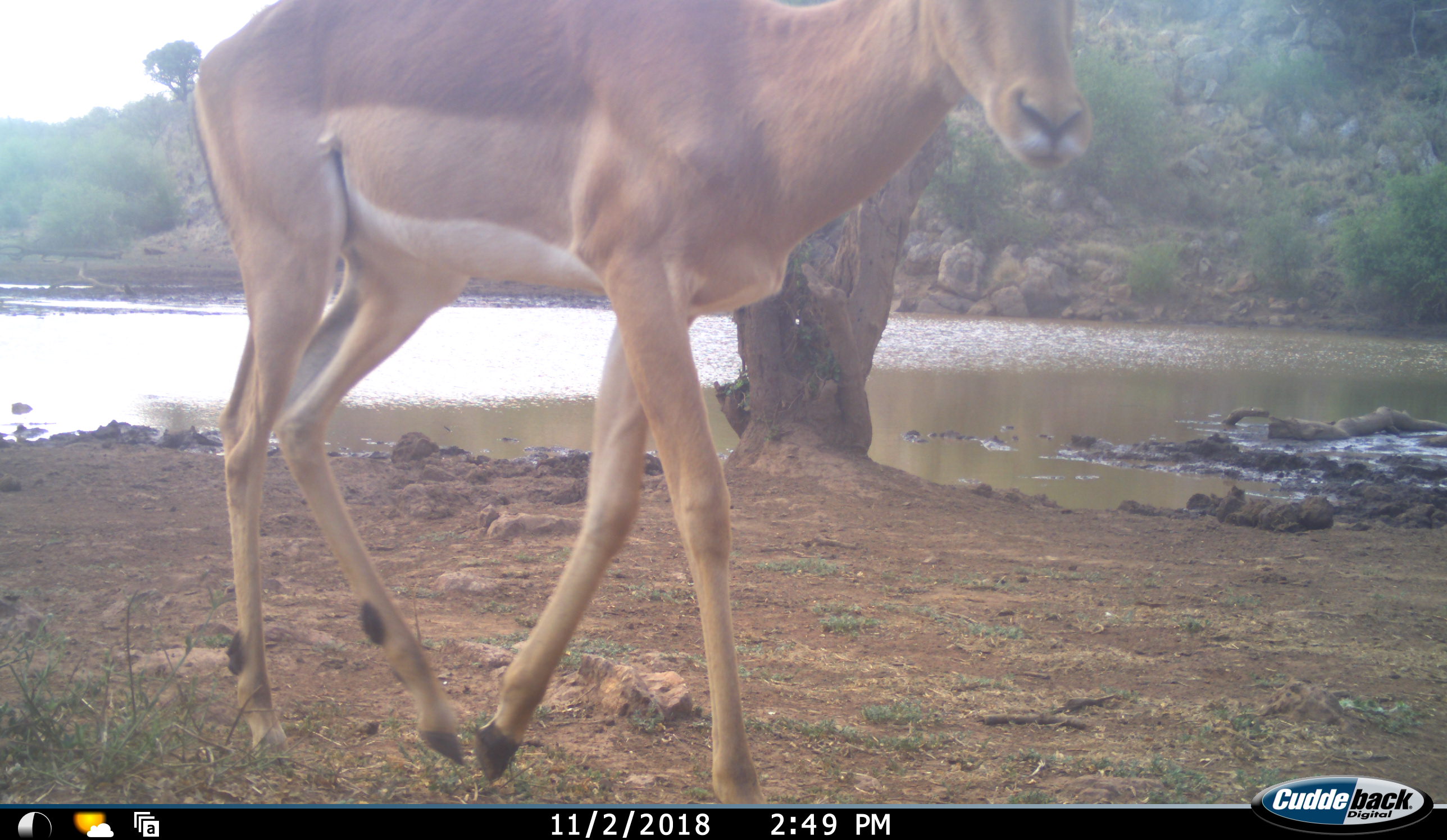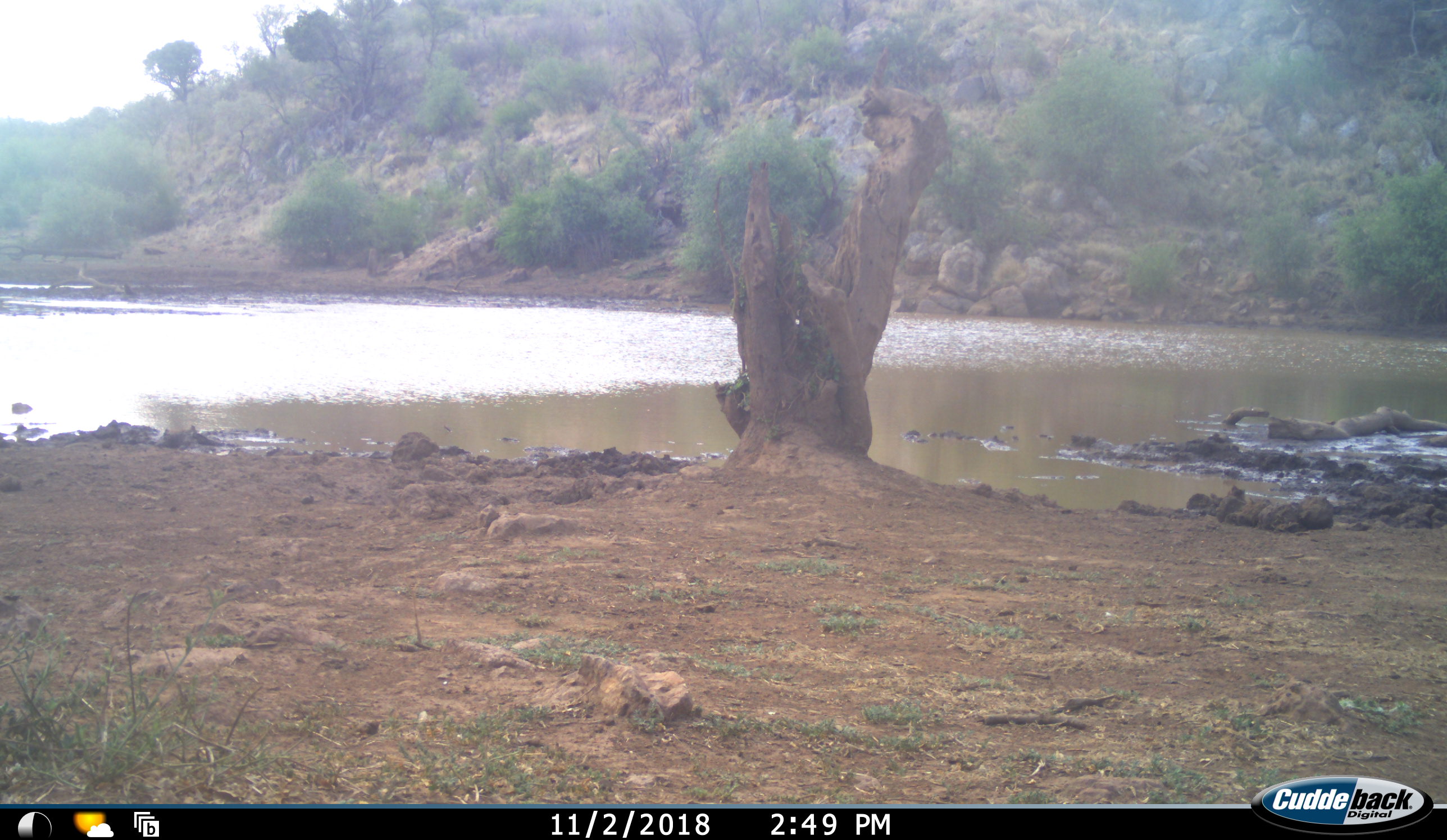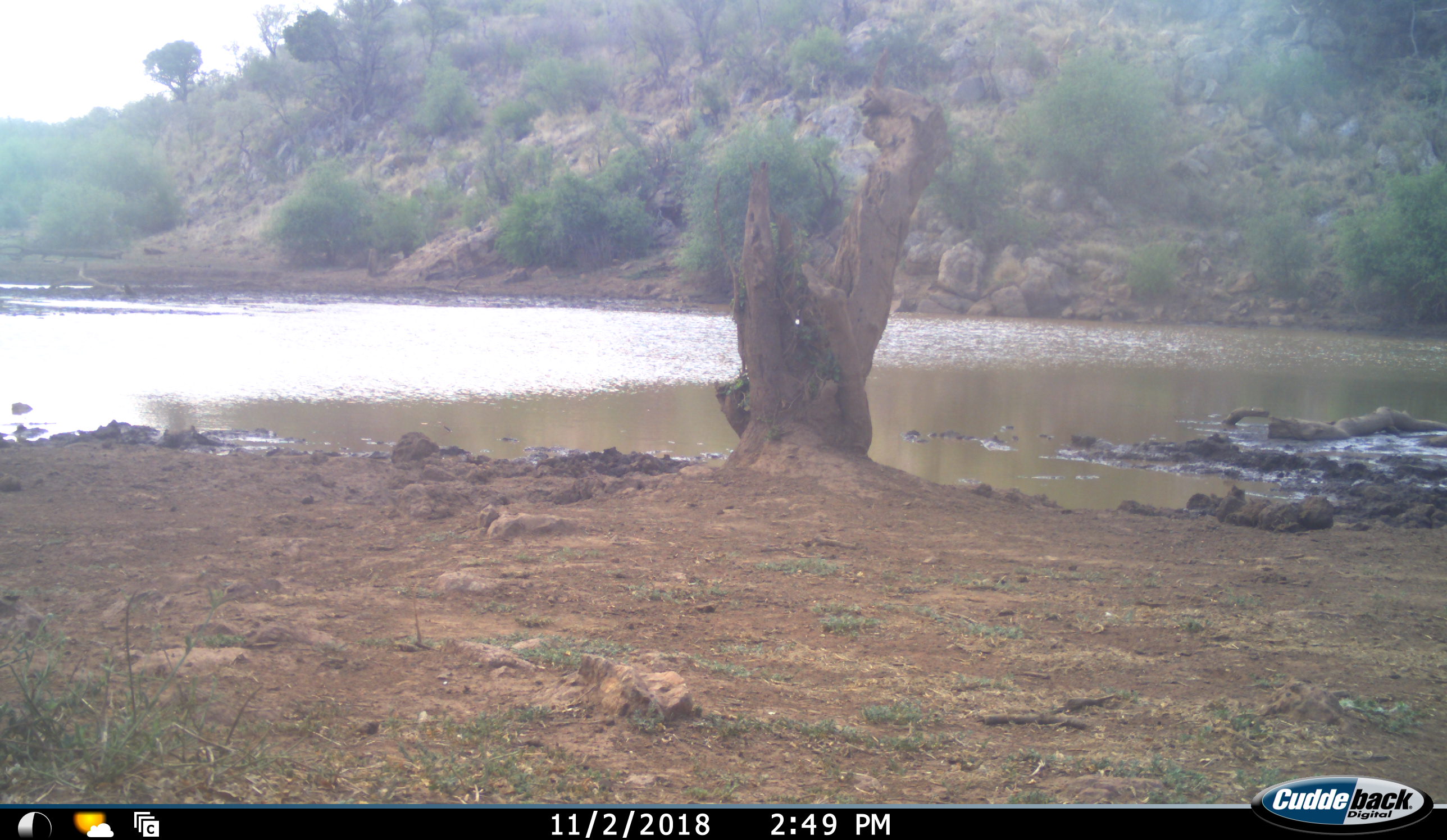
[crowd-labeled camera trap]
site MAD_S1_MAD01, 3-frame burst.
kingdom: Animalia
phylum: Chordata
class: Mammalia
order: Artiodactyla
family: Bovidae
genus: Aepyceros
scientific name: Aepyceros melampus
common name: impala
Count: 1.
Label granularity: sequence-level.